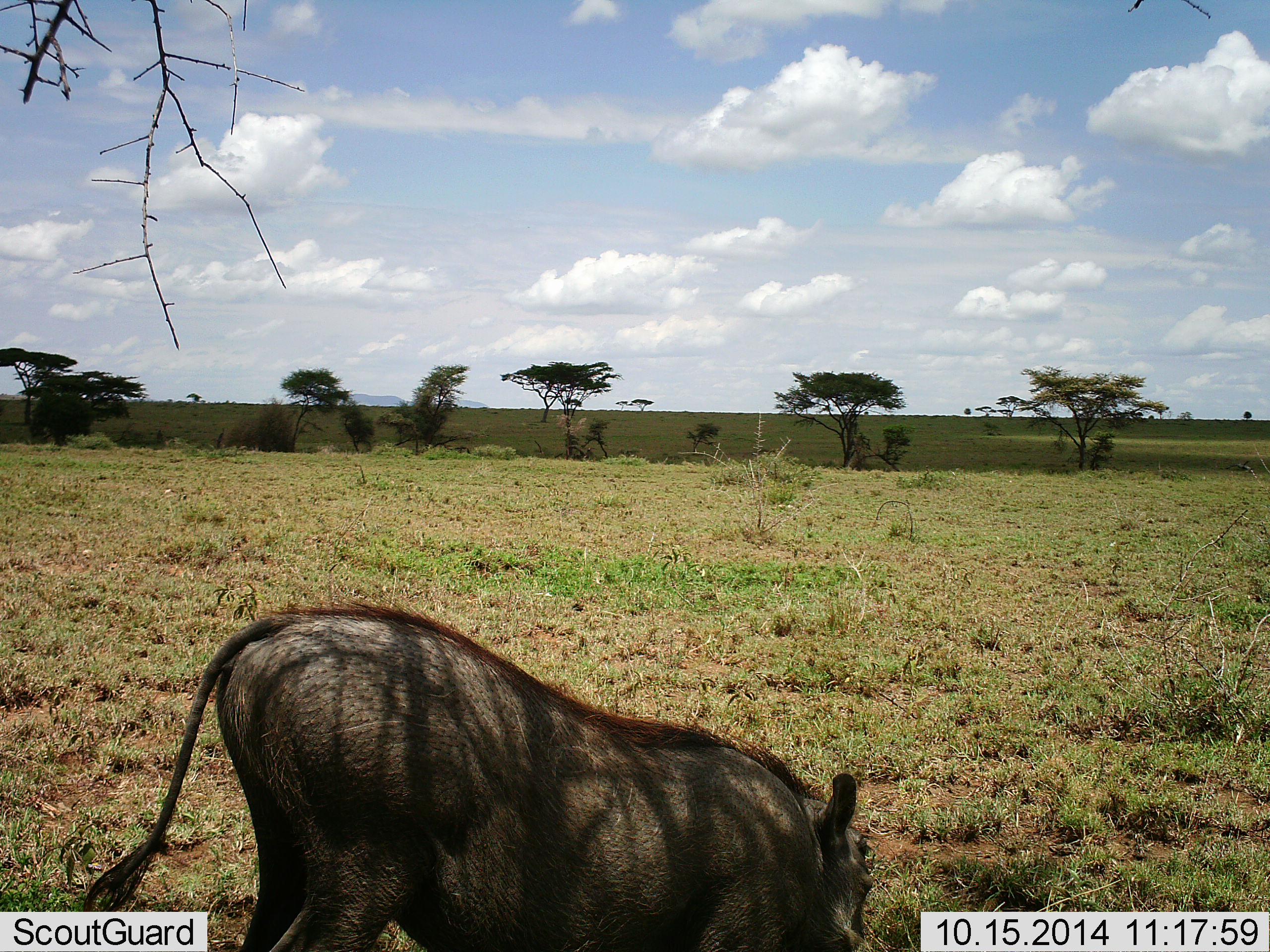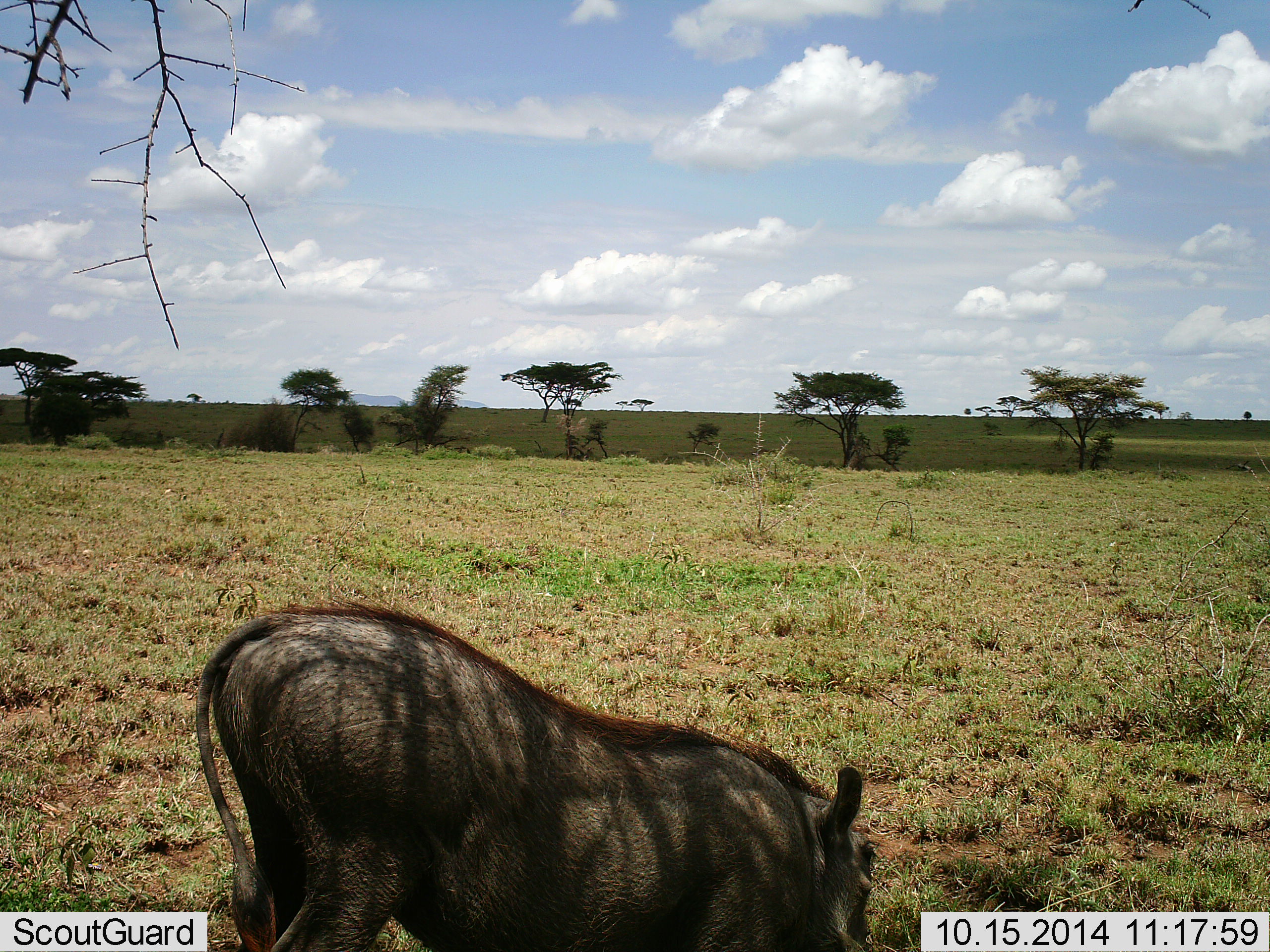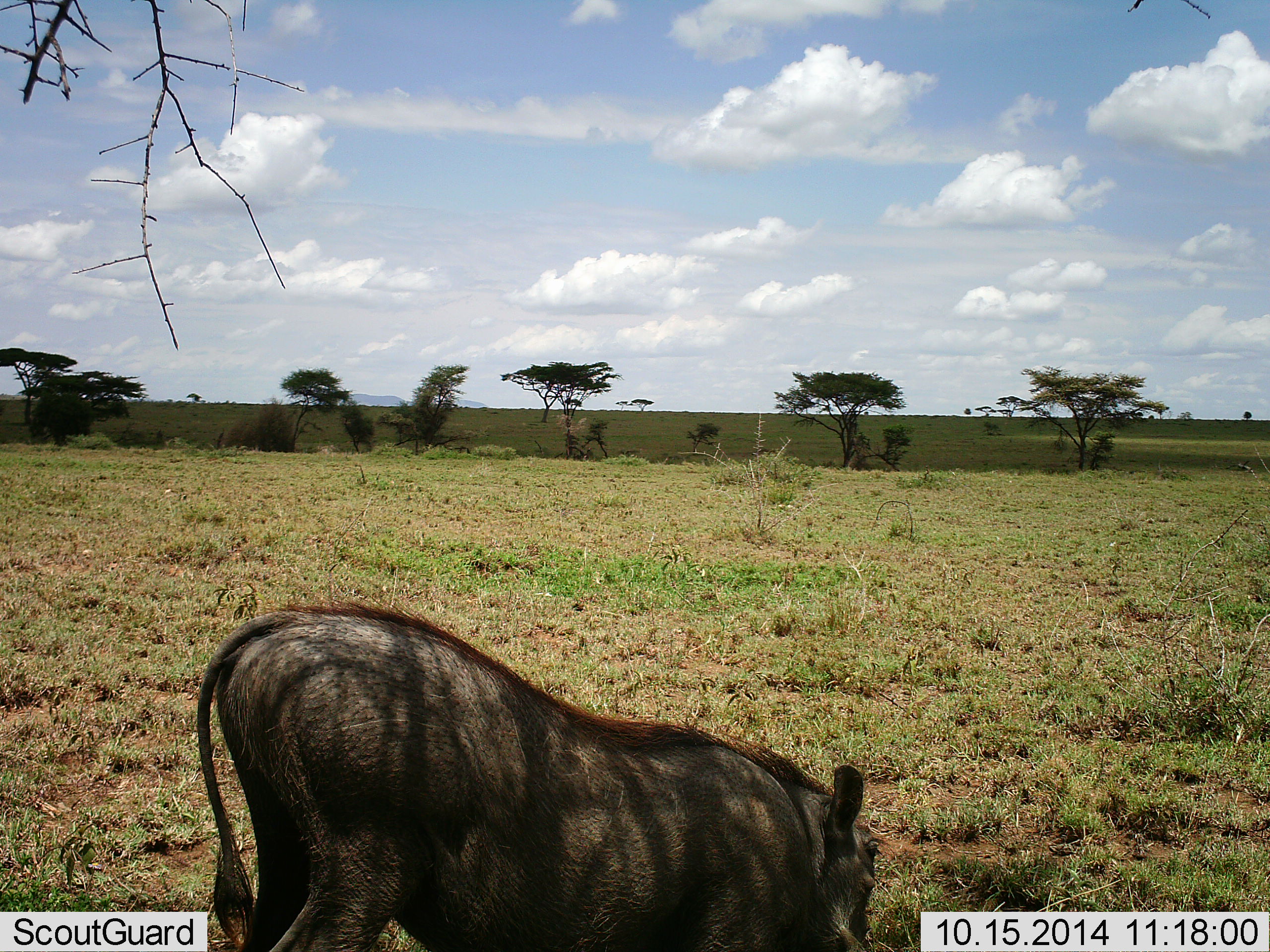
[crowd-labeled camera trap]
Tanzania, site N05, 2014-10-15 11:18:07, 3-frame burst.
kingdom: Animalia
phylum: Chordata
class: Mammalia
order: Artiodactyla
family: Suidae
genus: Phacochoerus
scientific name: Phacochoerus africanus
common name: warthog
Warthog (Phacochoerus africanus), count 1. Behavior (volunteer vote fractions): standing 30%, resting 10%, moving 0%, interacting 0%. Young present (vote fraction): 0%. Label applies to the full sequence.